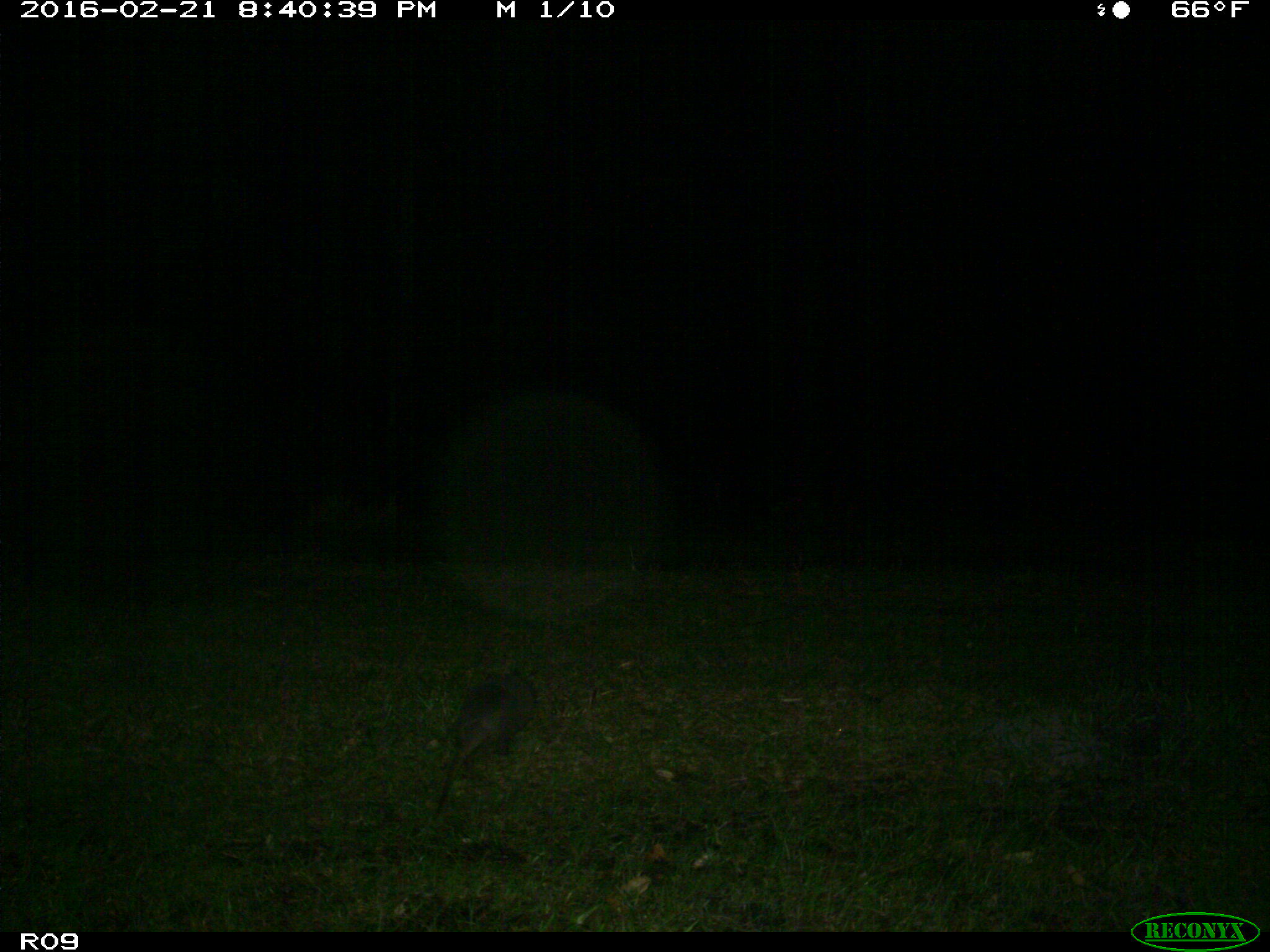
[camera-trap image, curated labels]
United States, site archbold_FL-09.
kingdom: Animalia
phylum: Chordata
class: Mammalia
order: Cingulata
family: Dasypodidae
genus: Dasypus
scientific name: Dasypus novemcinctus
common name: nine-banded armadillo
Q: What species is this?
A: Dasypus novemcinctus (nine-banded armadillo).